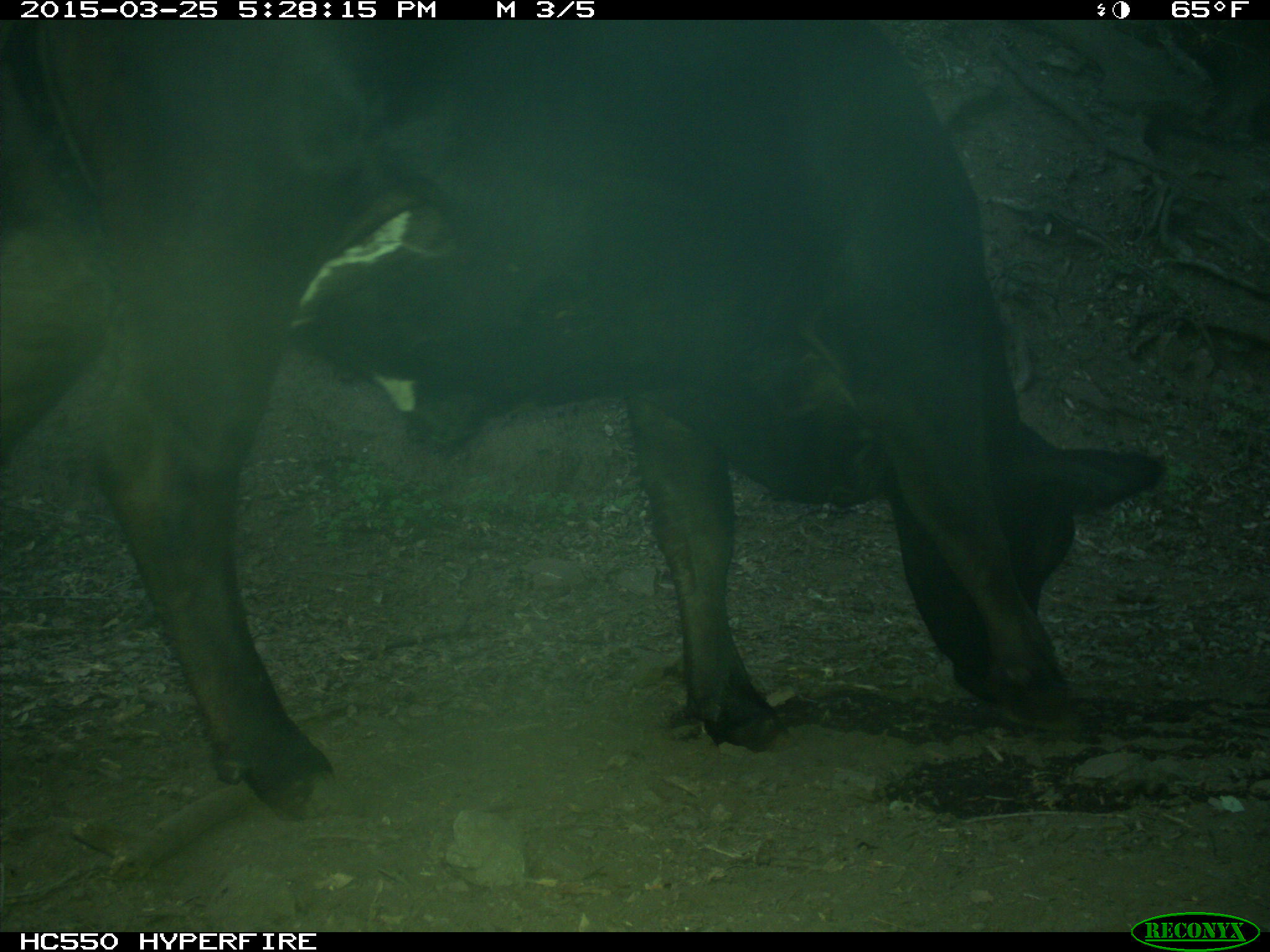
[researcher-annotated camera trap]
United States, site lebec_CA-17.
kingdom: Animalia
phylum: Chordata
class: Mammalia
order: Artiodactyla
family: Bovidae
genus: Bos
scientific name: Bos taurus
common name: domestic cow